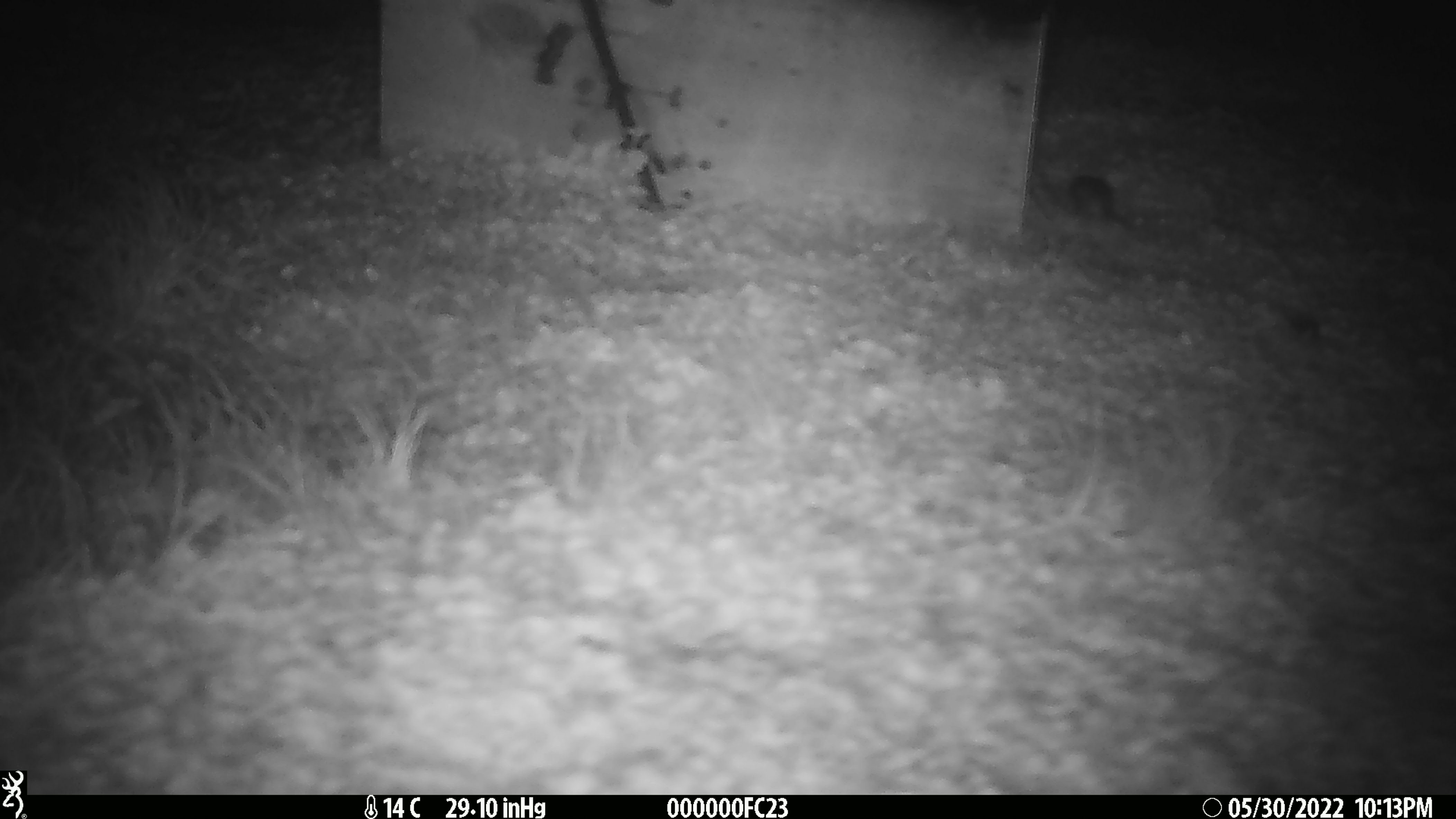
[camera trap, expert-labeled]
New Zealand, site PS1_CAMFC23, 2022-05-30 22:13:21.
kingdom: Animalia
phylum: Chordata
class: Mammalia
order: Rodentia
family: Muridae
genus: Mus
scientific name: Mus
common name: mouse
Mouse (Mus).